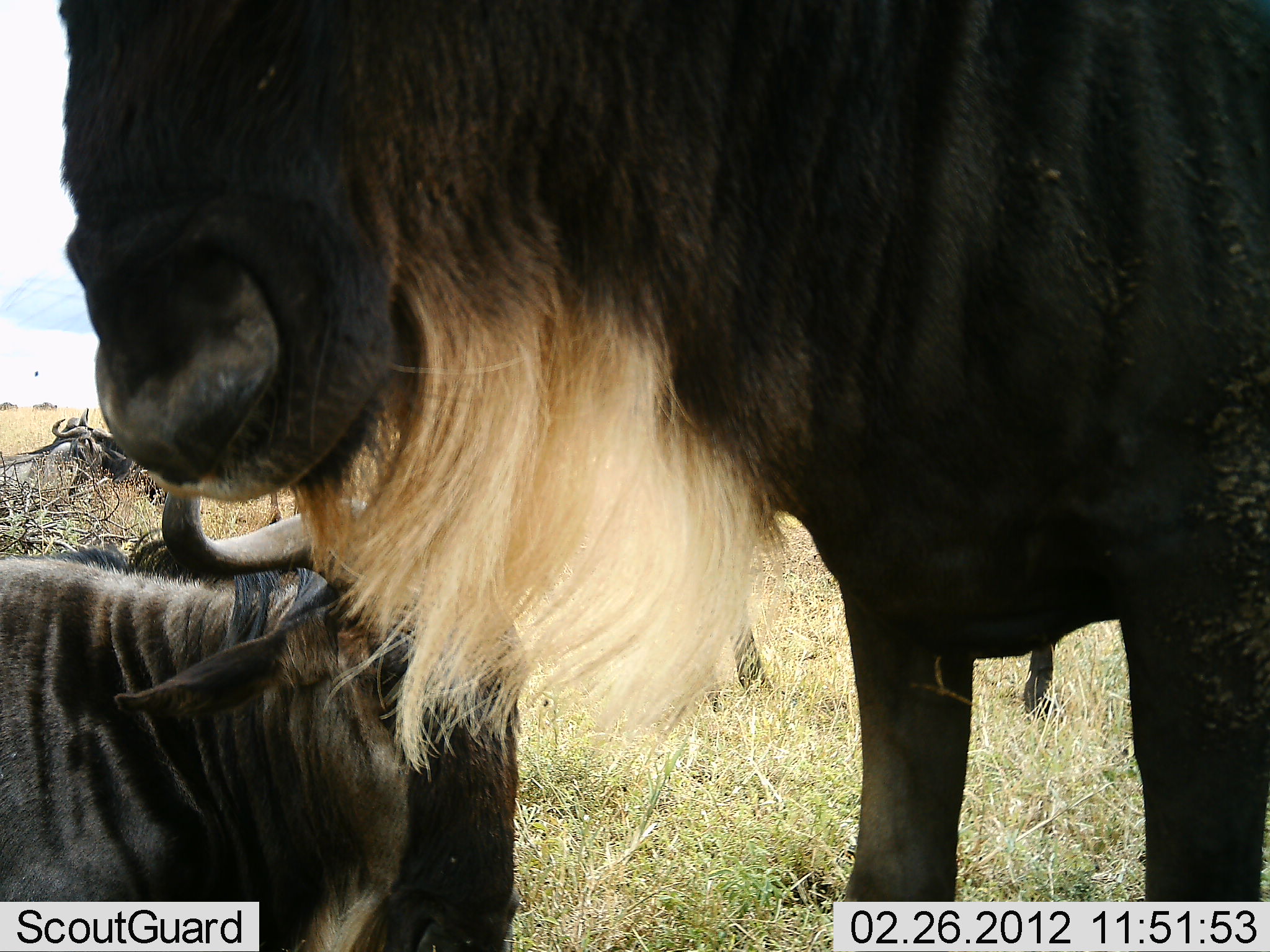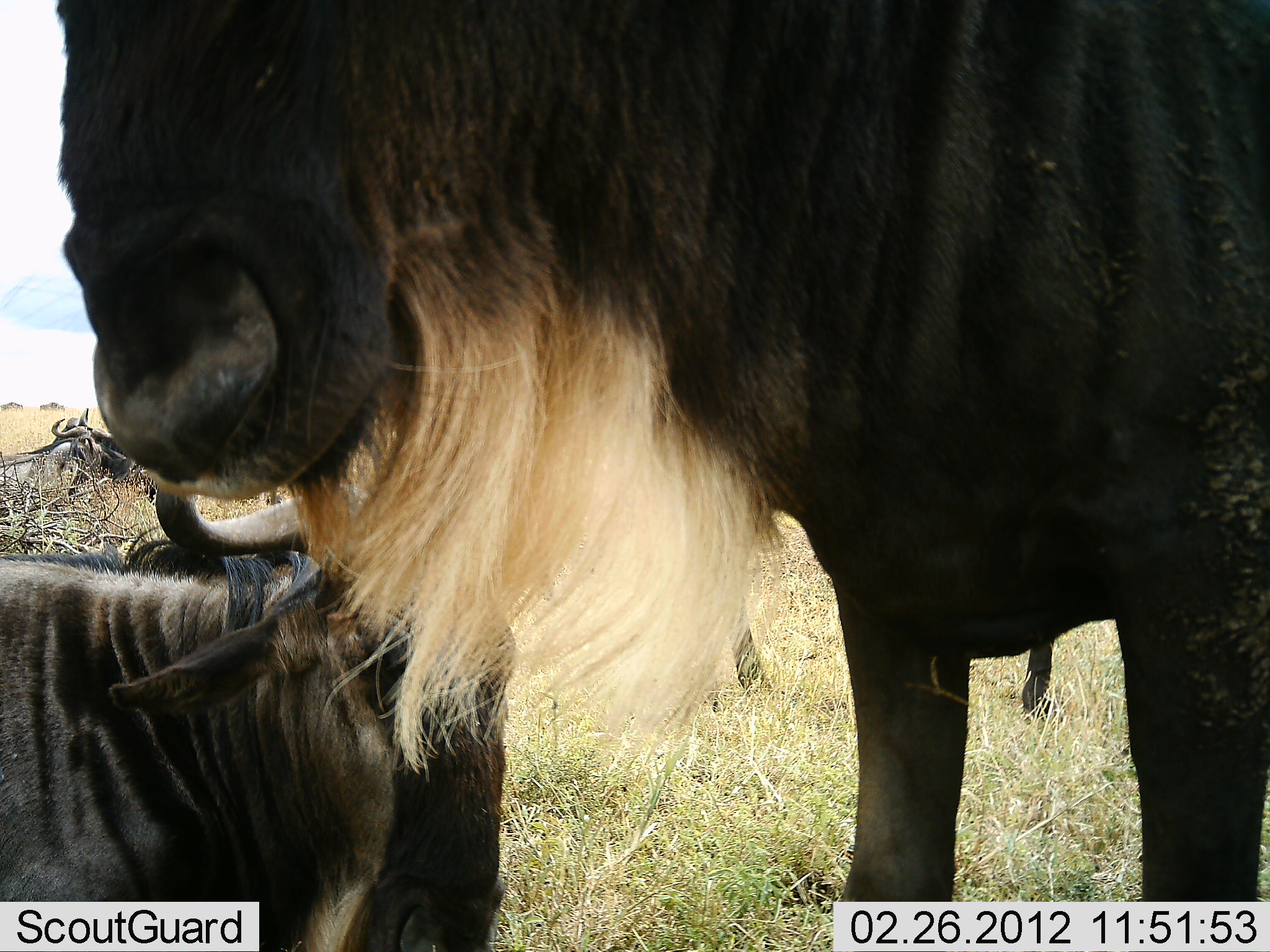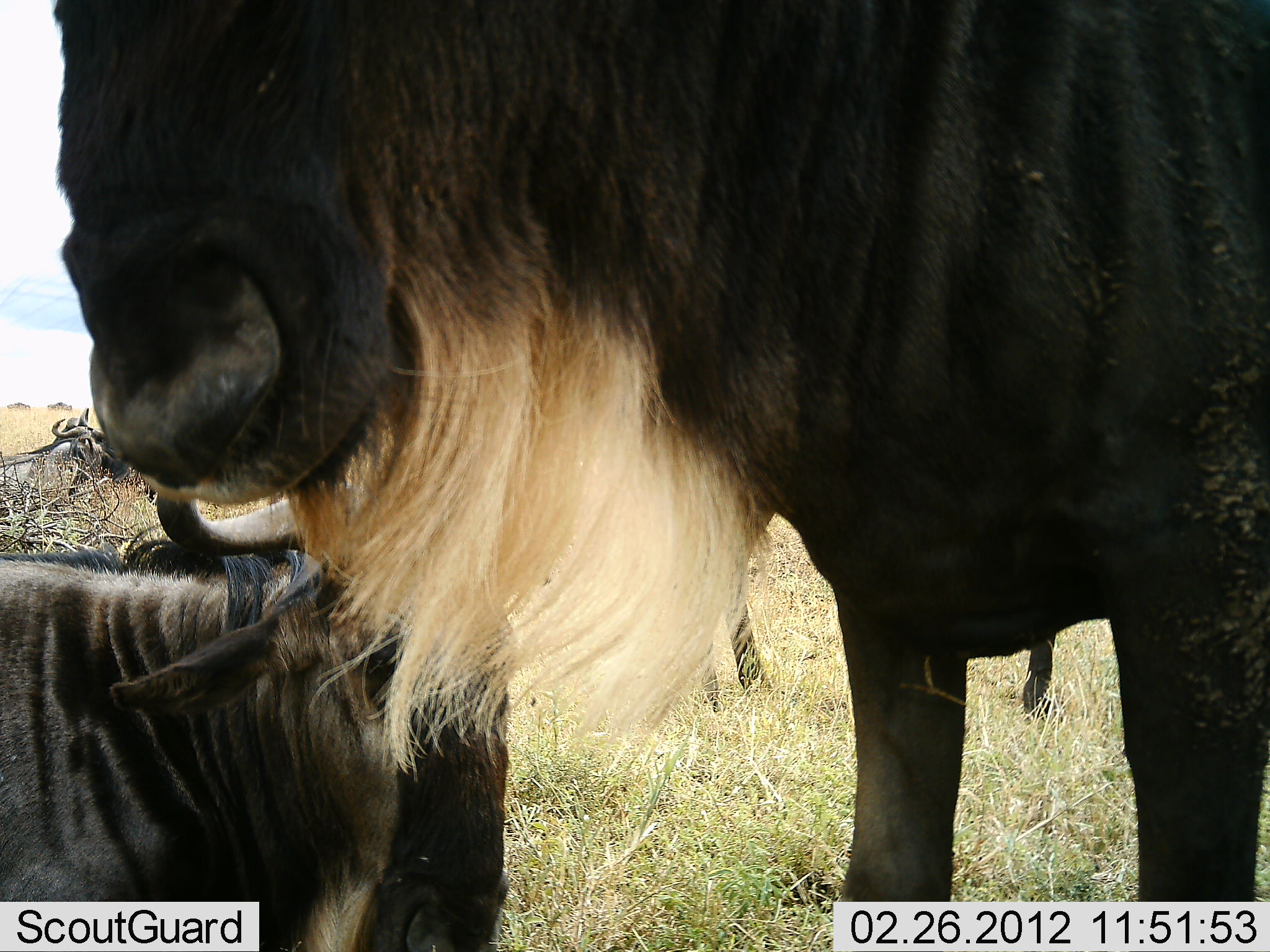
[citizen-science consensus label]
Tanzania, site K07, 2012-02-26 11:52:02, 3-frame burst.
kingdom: Animalia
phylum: Chordata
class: Mammalia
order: Artiodactyla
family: Bovidae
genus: Connochaetes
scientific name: Connochaetes taurinus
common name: blue wildebeest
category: wildebeest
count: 4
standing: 79%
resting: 71%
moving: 14%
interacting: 0%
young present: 7%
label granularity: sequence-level